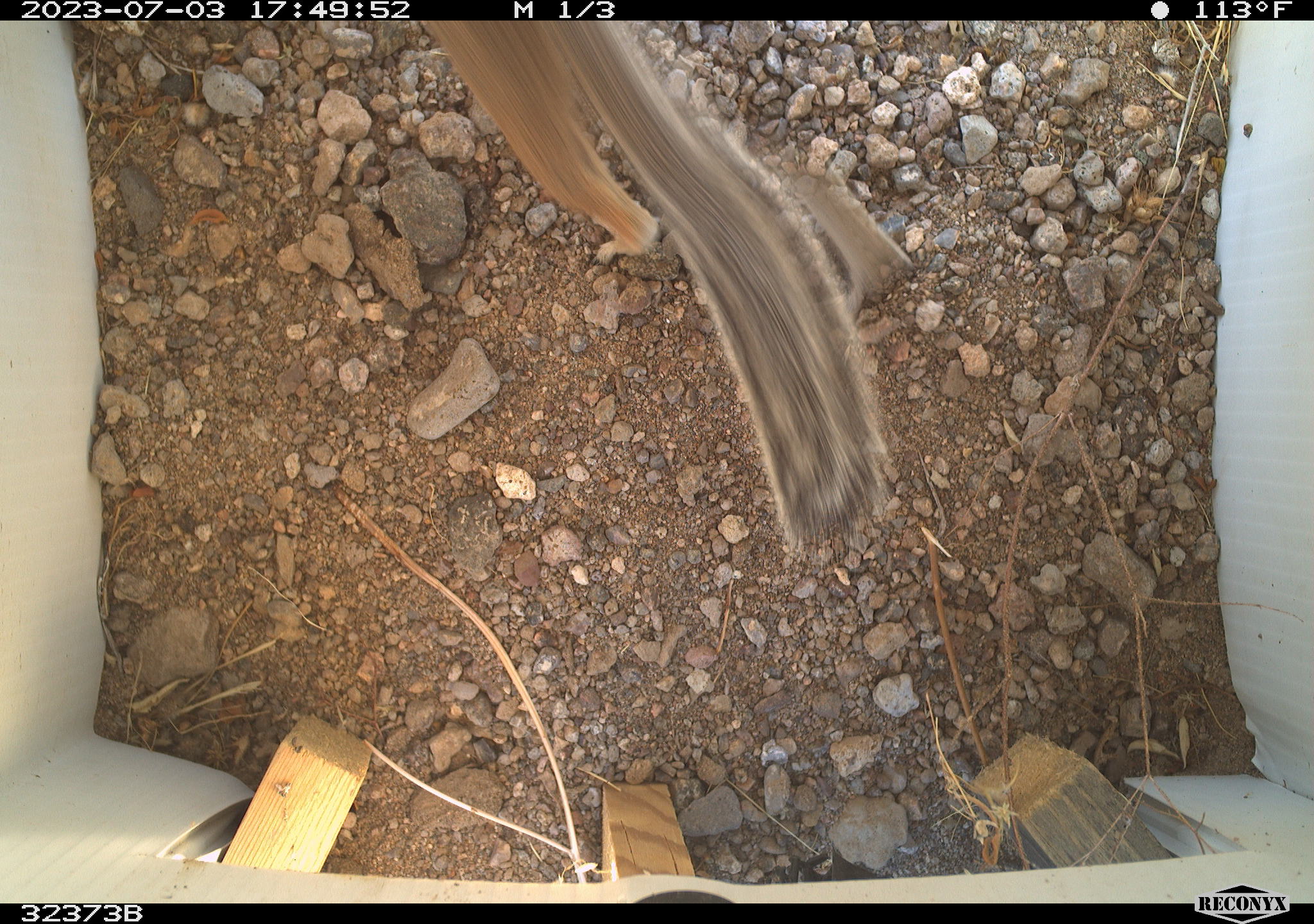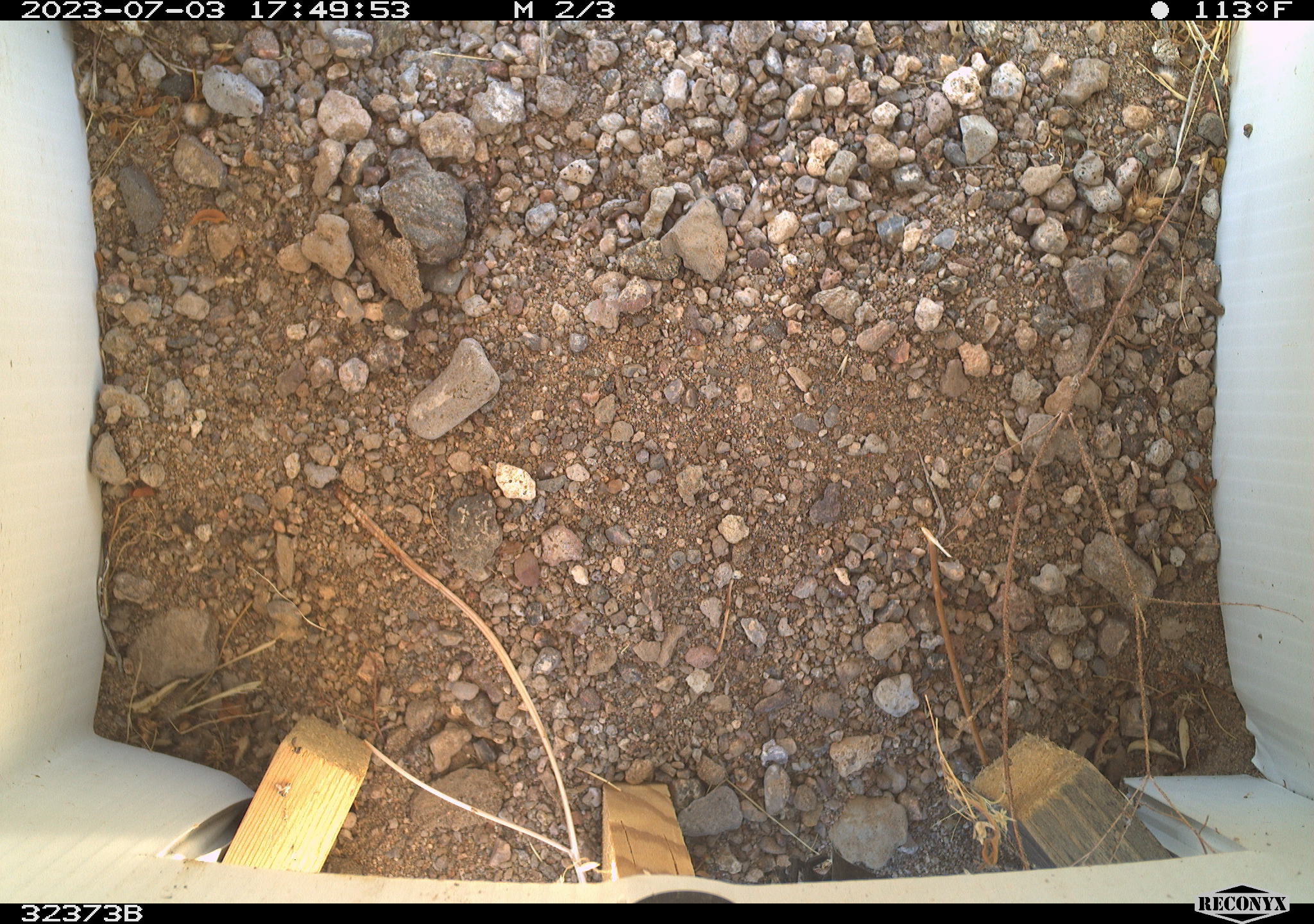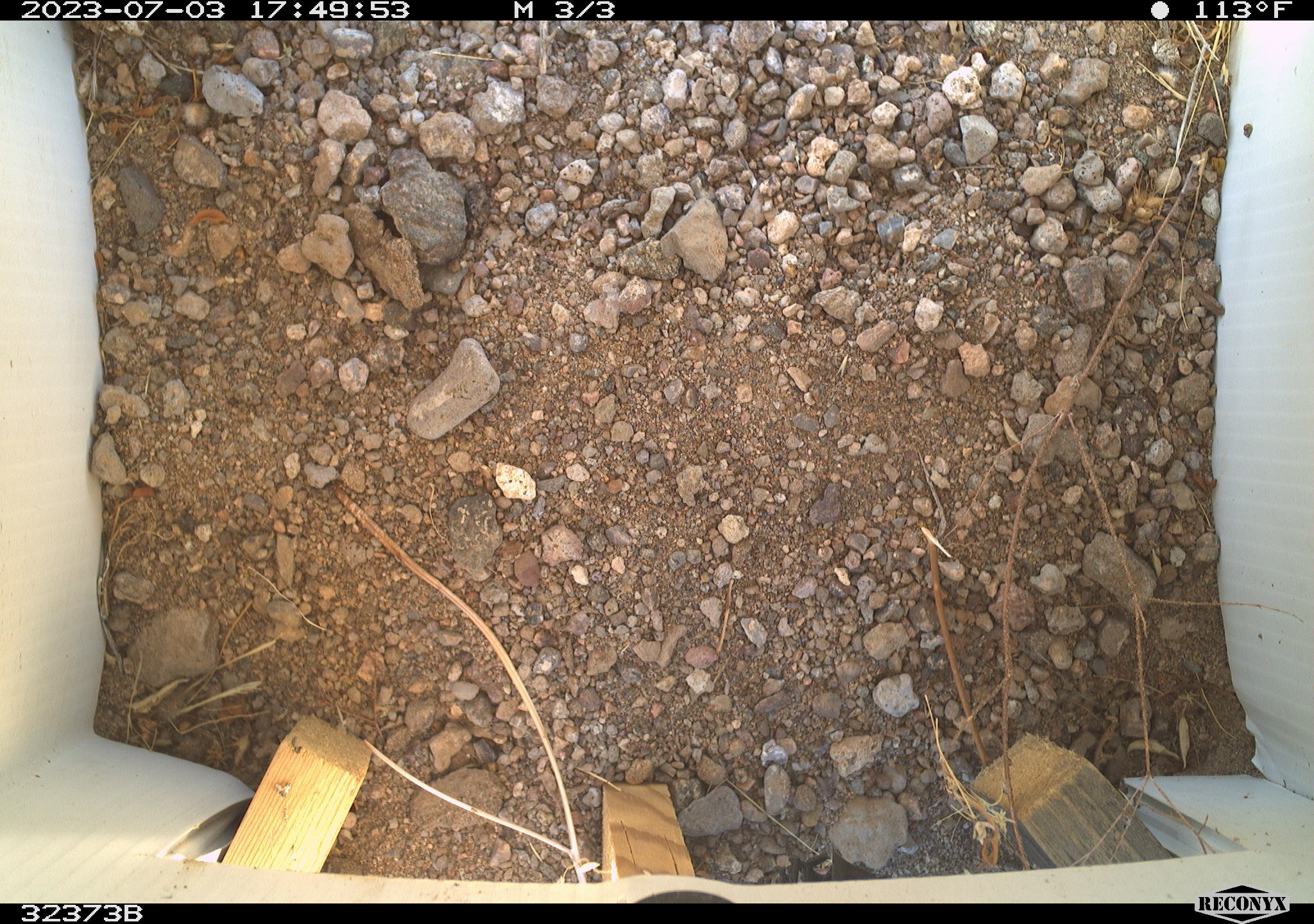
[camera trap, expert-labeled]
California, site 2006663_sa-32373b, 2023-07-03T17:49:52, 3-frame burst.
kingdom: Animalia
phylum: Chordata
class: Mammalia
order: Rodentia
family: Sciuridae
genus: Ammospermophilus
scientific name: Ammospermophilus leucurus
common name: white-tailed antelope squirrel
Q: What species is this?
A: White-tailed antelope squirrel (Ammospermophilus leucurus).